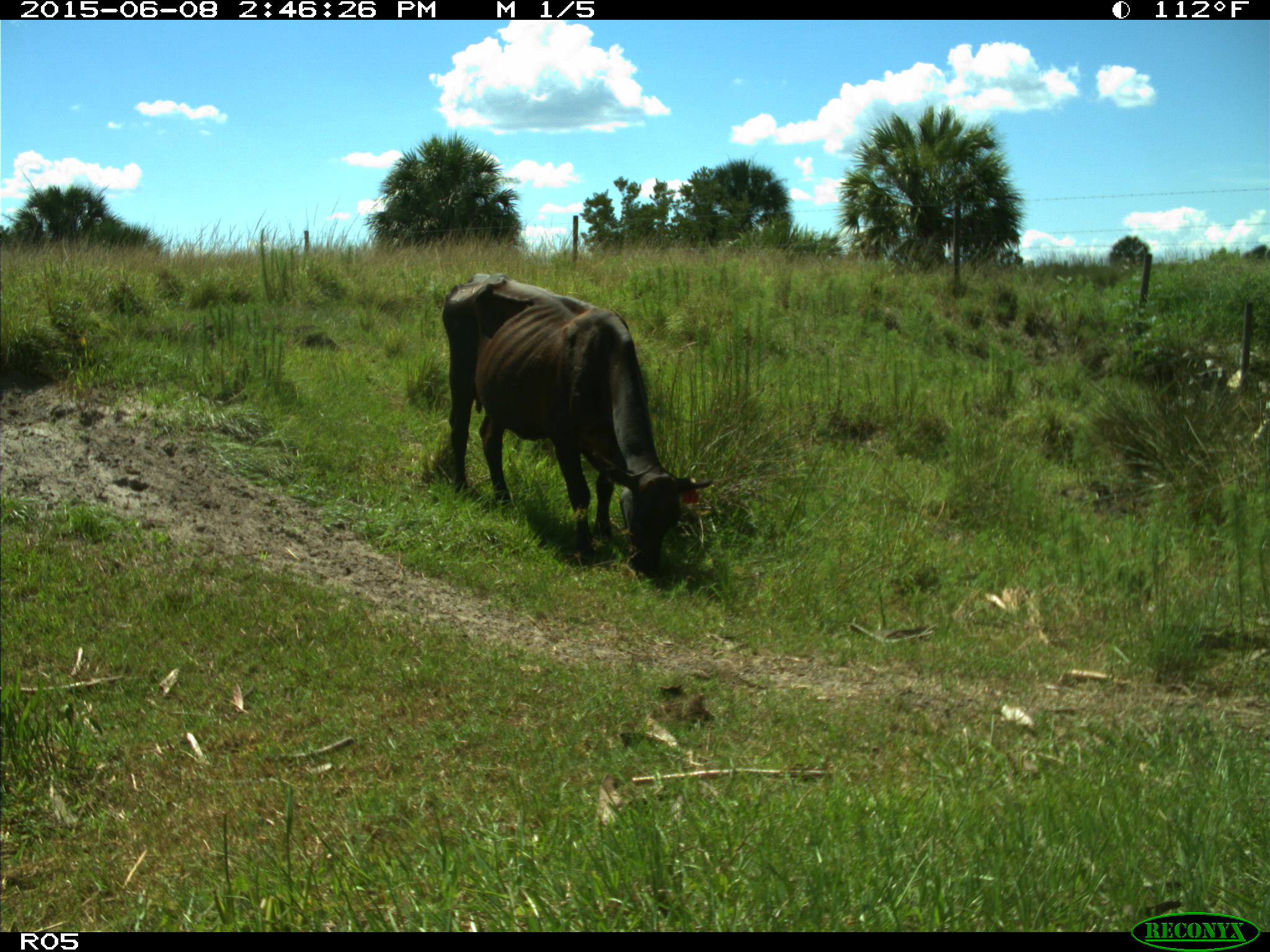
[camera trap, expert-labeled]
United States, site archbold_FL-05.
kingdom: Animalia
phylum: Chordata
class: Mammalia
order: Artiodactyla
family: Bovidae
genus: Bos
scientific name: Bos taurus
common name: domestic cow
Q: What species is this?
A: Bos taurus (domestic cow).